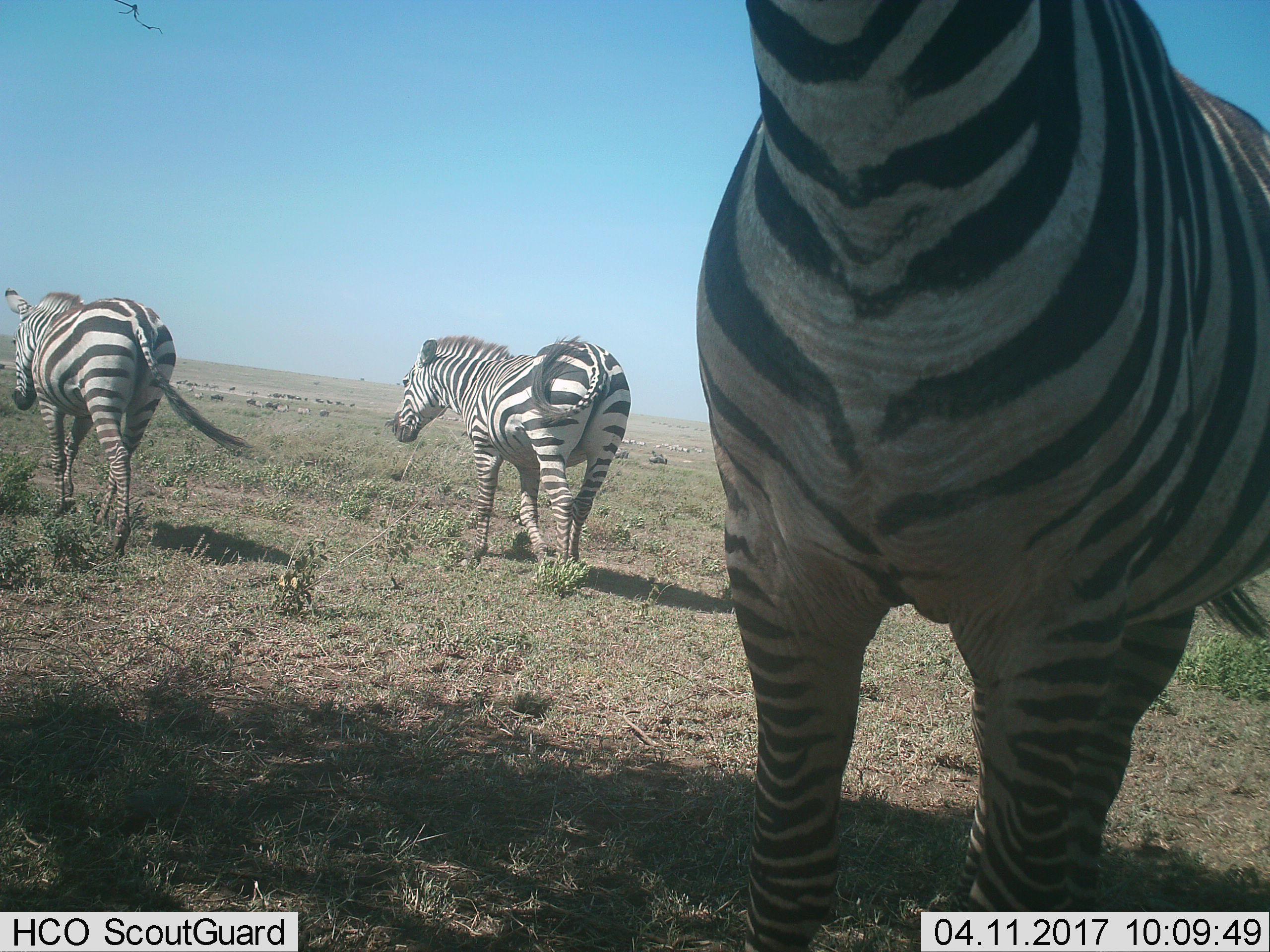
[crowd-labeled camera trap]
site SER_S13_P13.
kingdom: Animalia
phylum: Chordata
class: Mammalia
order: Perissodactyla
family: Equidae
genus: Equus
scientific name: Equus quagga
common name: plains zebra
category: zebraplains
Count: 3.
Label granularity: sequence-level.